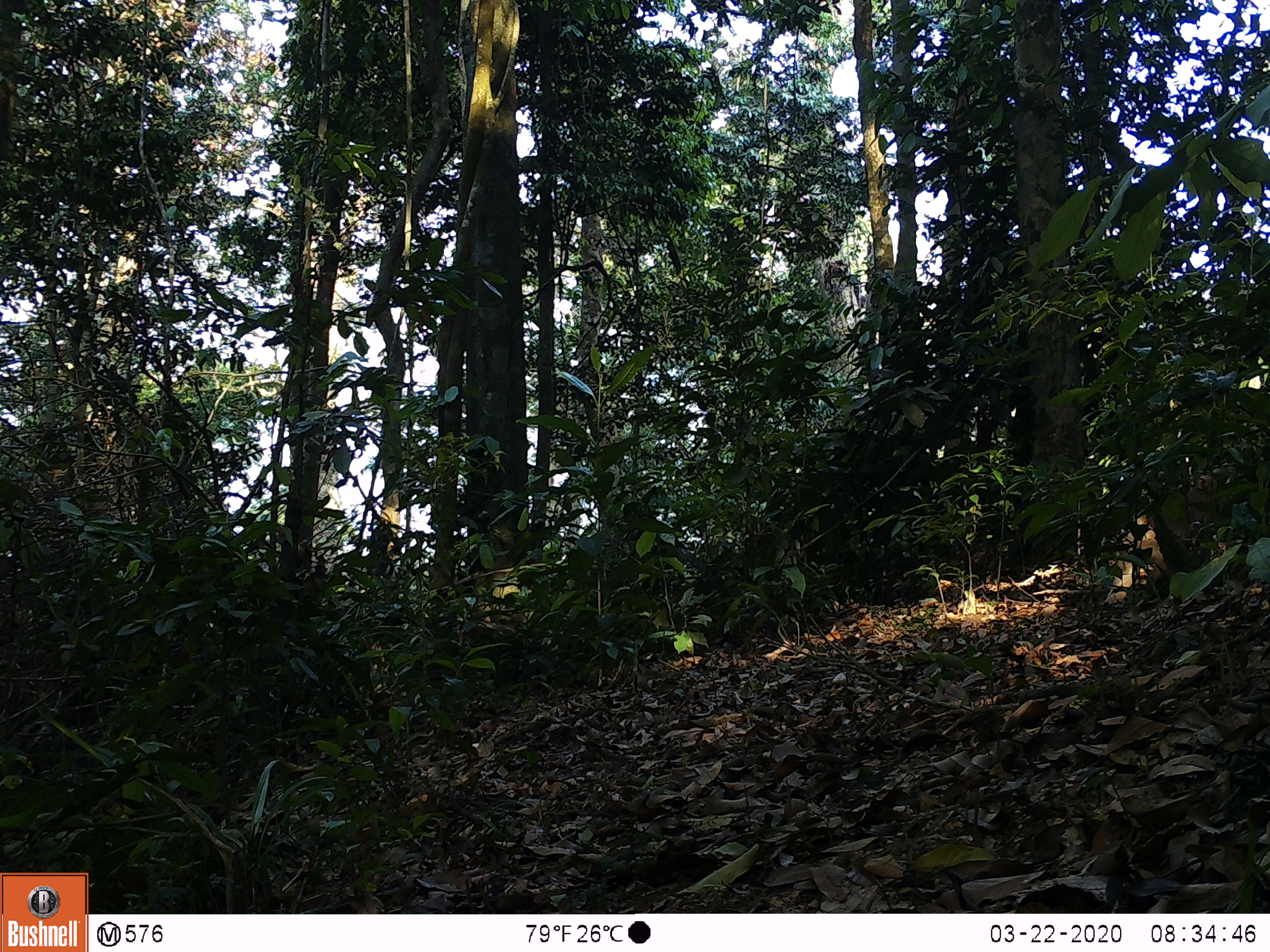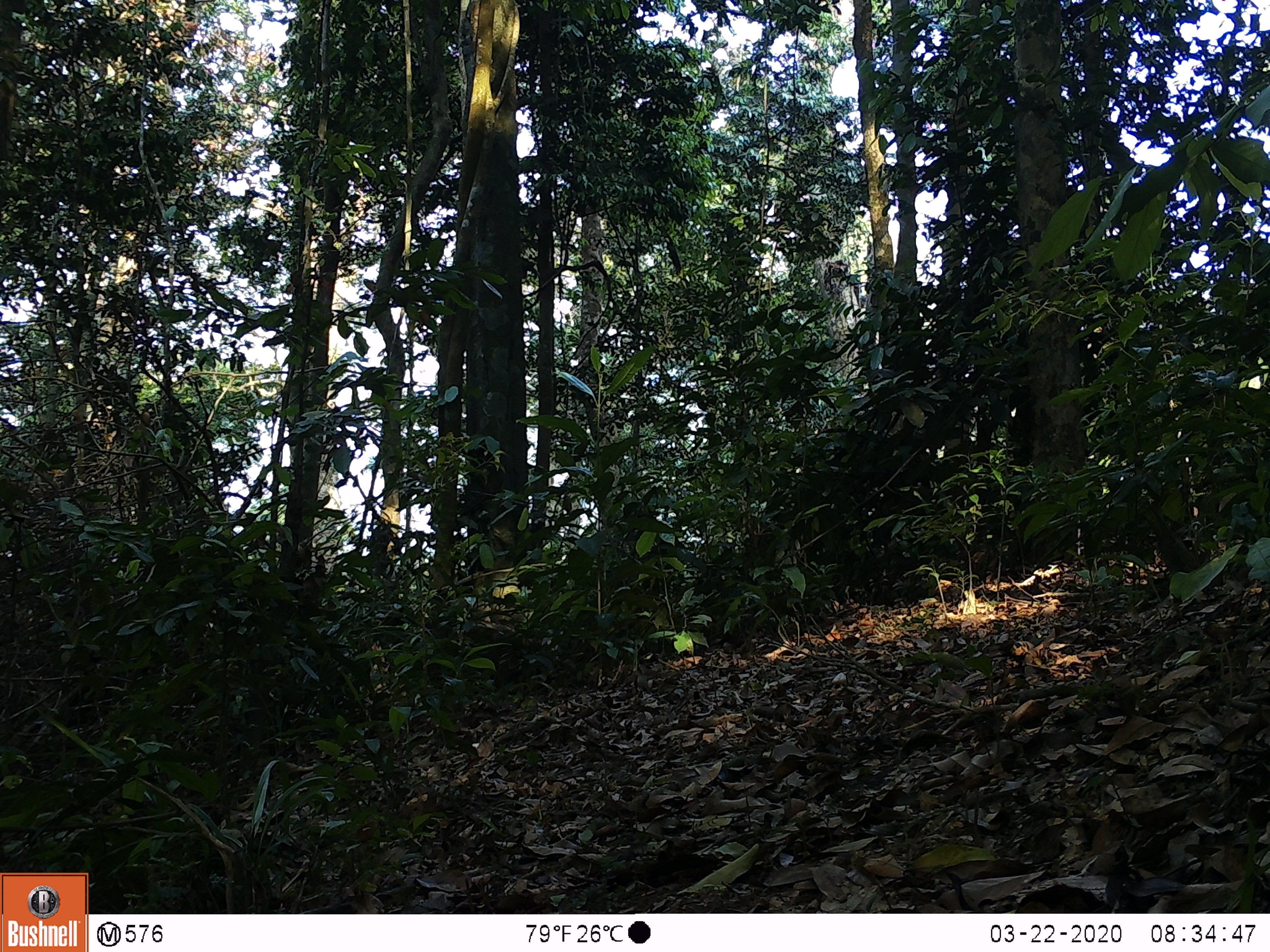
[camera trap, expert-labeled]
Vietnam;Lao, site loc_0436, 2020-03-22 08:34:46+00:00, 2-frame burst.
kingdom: Animalia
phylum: Chordata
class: Mammalia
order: Primates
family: Cercopithecidae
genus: Macaca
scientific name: Macaca nemestrina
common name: pig-tailed macaque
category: pig tailed macaque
Pig tailed macaque (pig-tailed macaque) (Macaca nemestrina). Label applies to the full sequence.